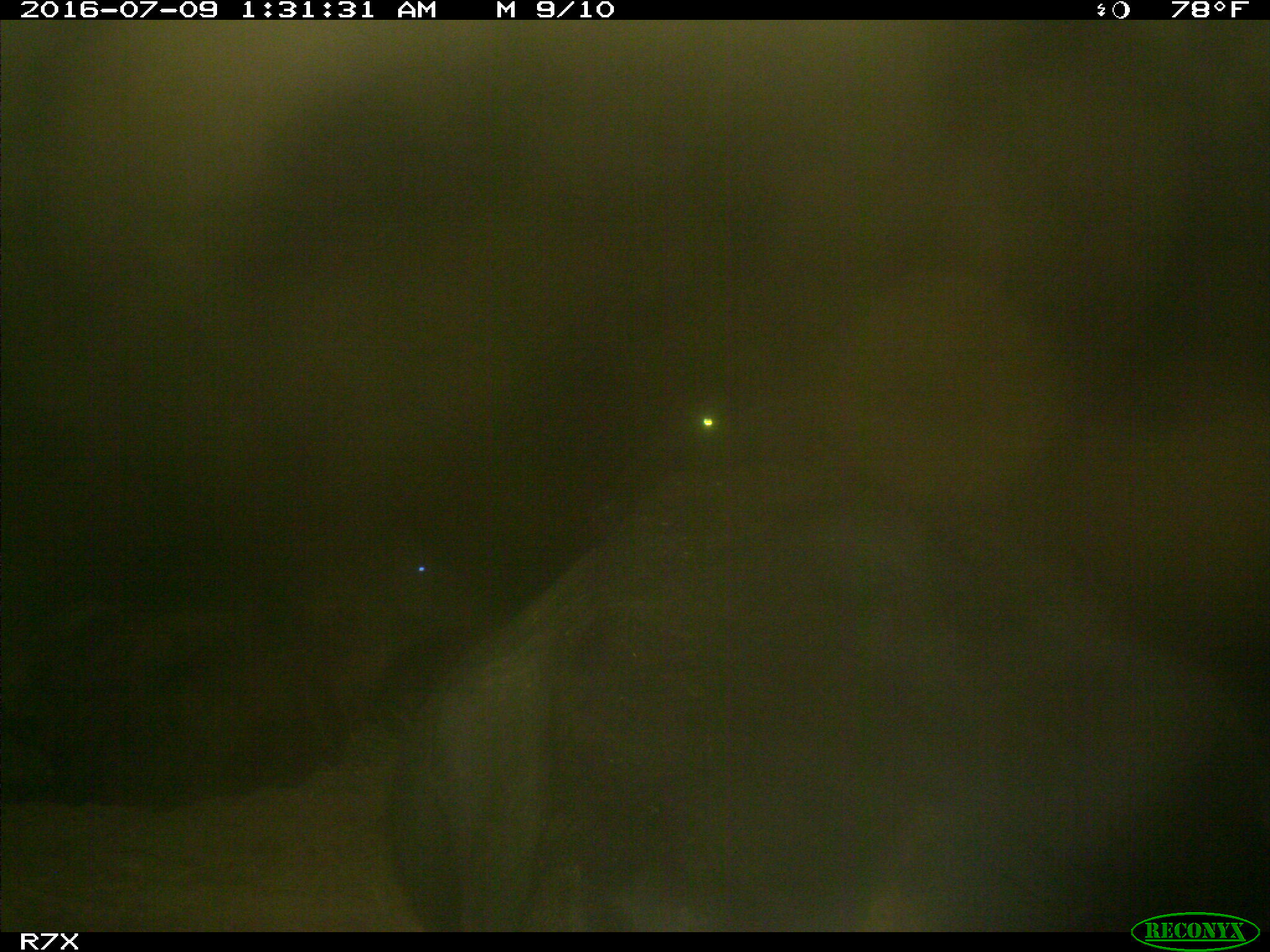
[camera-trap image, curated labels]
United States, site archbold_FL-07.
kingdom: Animalia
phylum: Chordata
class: Mammalia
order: Artiodactyla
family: Bovidae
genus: Bos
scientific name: Bos taurus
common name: domestic cow